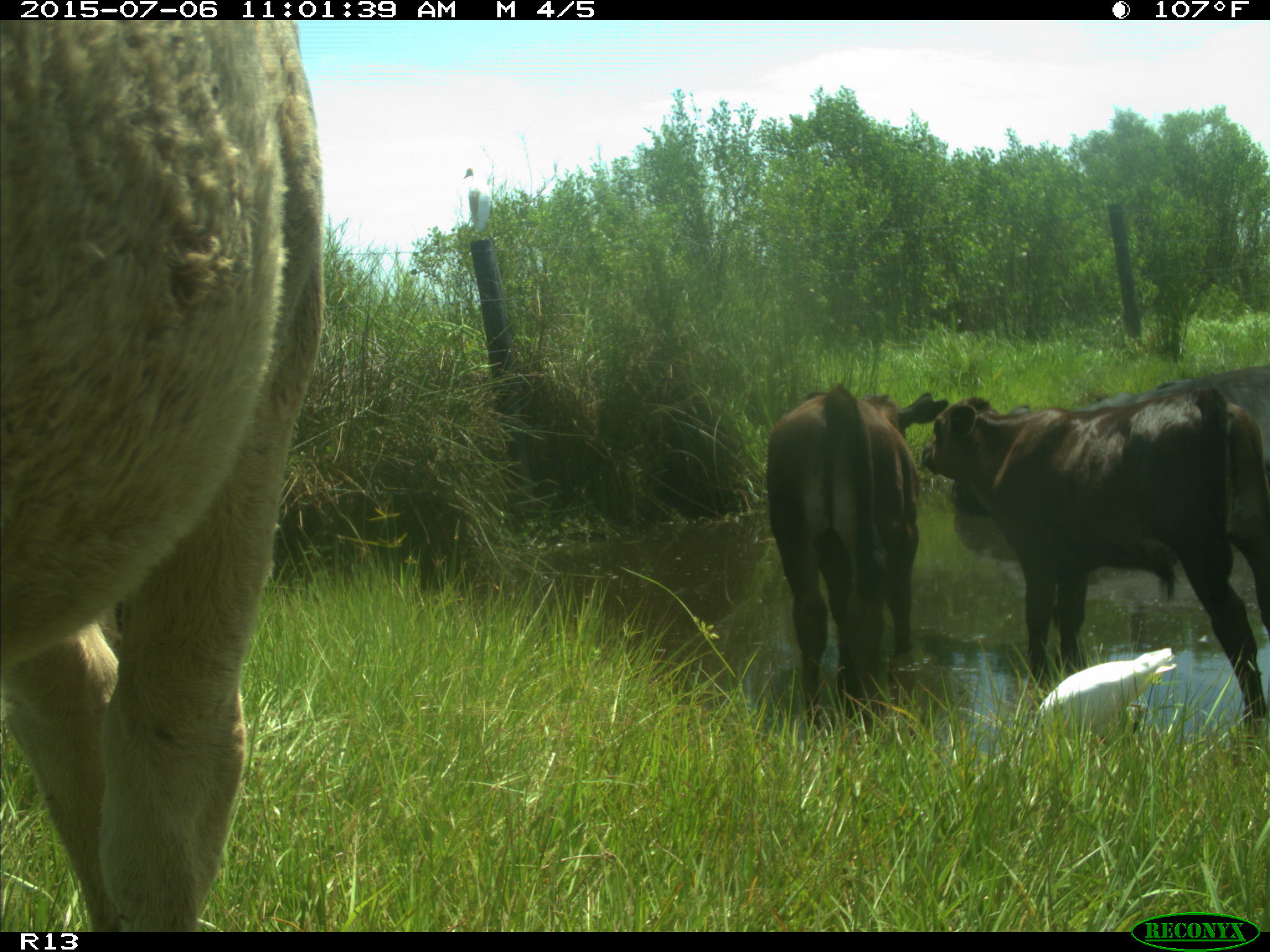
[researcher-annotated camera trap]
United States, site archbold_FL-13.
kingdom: Animalia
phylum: Chordata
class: Mammalia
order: Artiodactyla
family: Bovidae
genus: Bos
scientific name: Bos taurus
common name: domestic cow